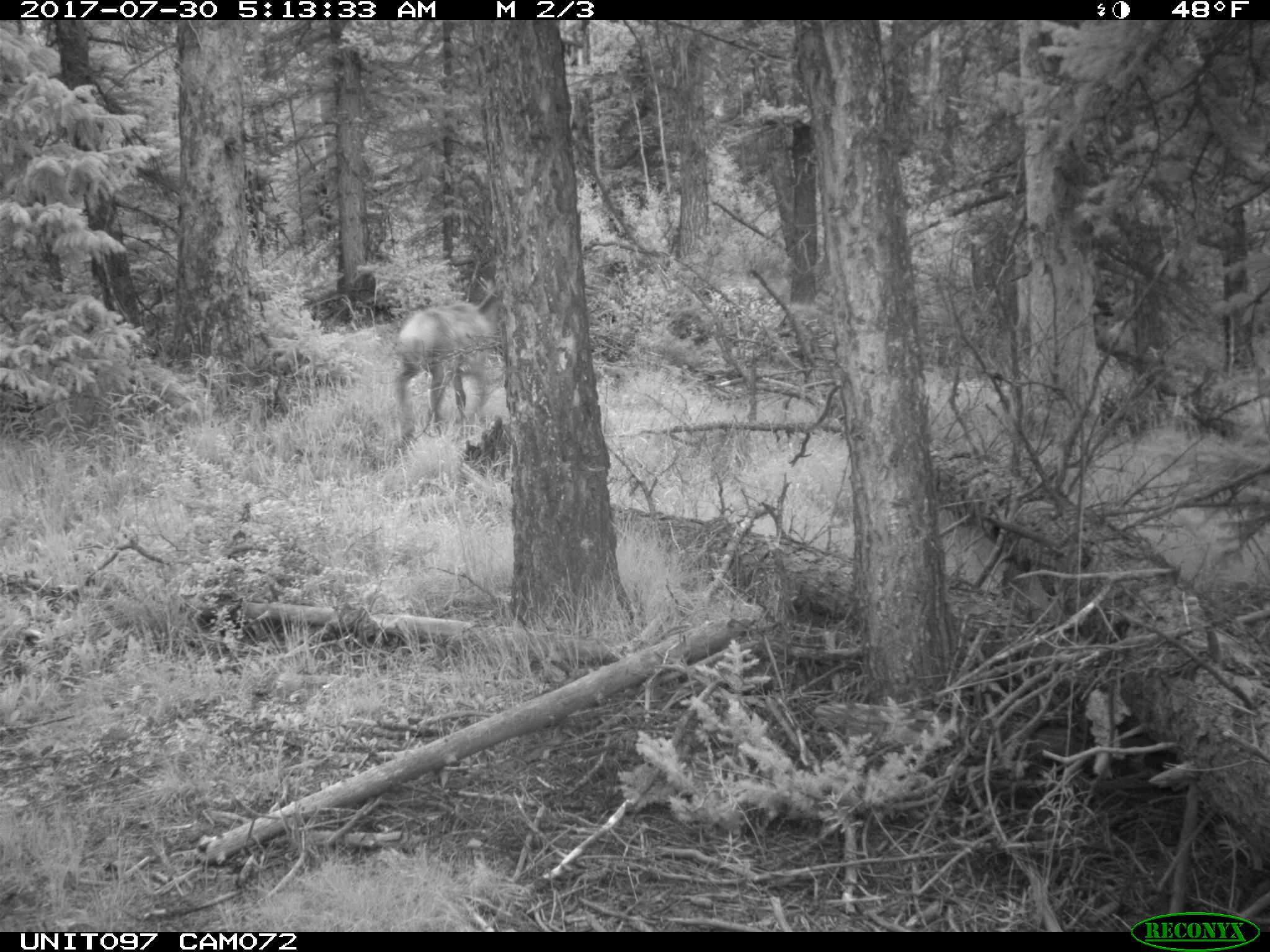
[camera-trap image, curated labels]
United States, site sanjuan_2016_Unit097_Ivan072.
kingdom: Animalia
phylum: Chordata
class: Mammalia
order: Artiodactyla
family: Cervidae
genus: Odocoileus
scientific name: Odocoileus hemionus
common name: mule deer